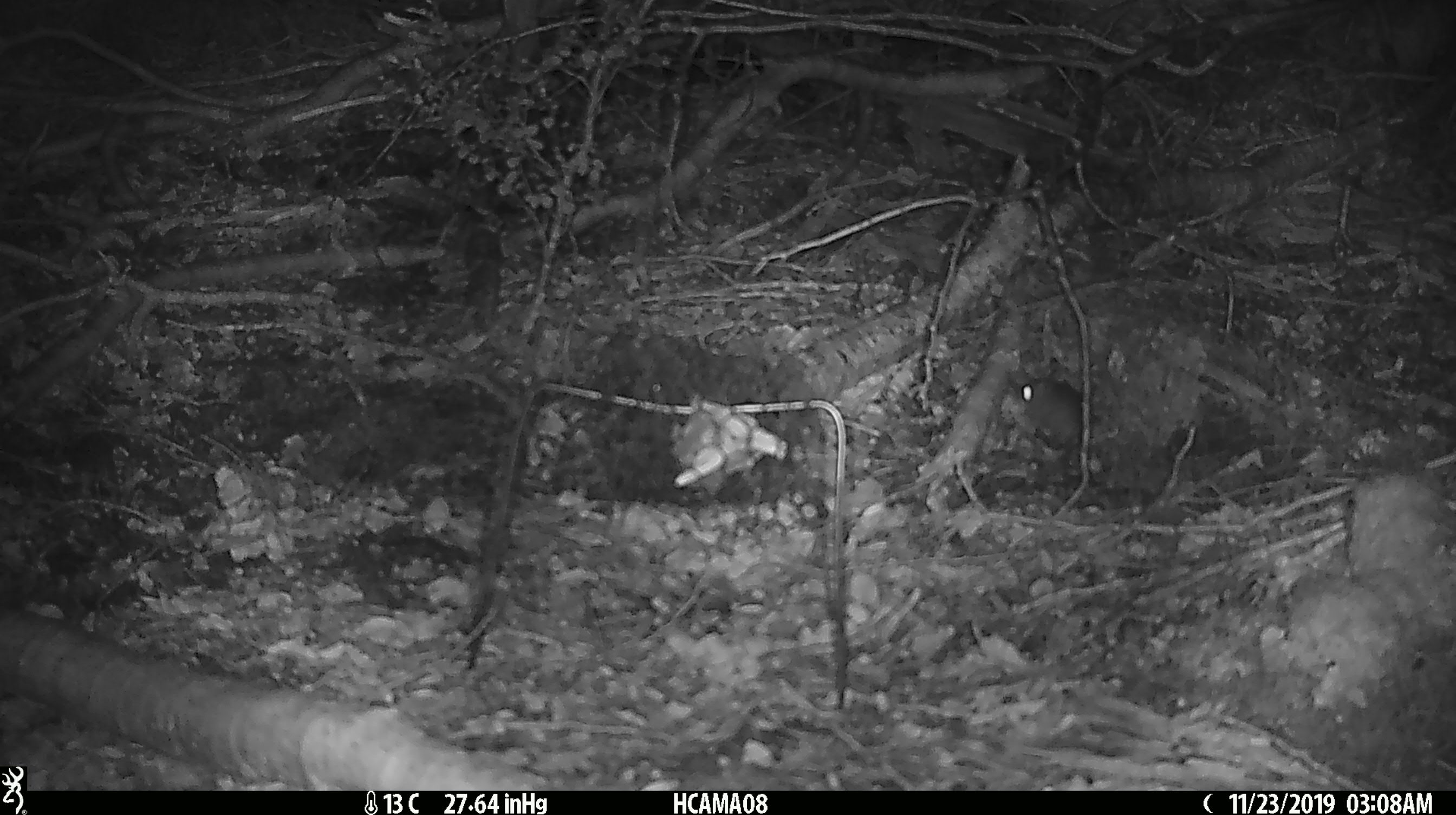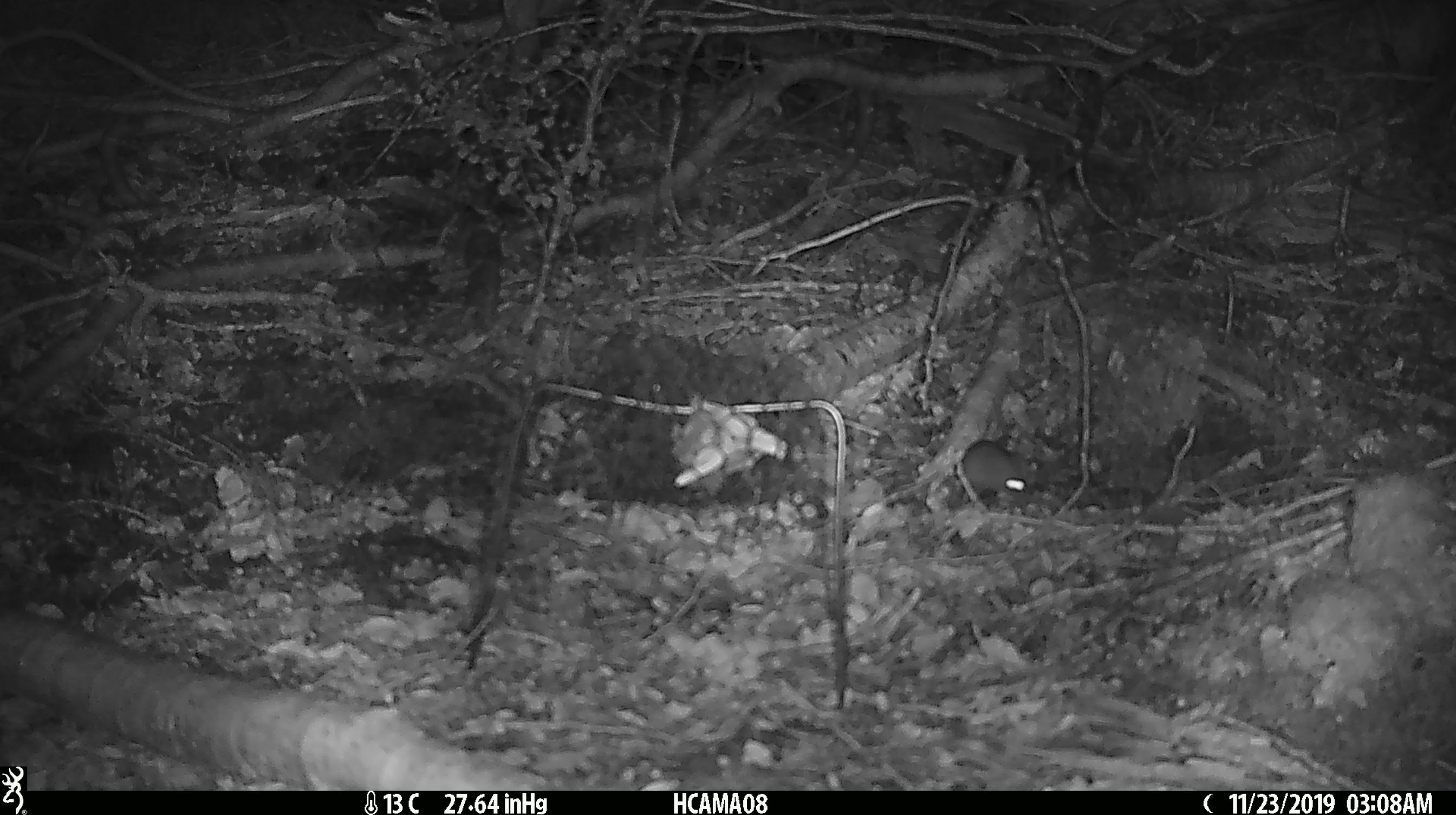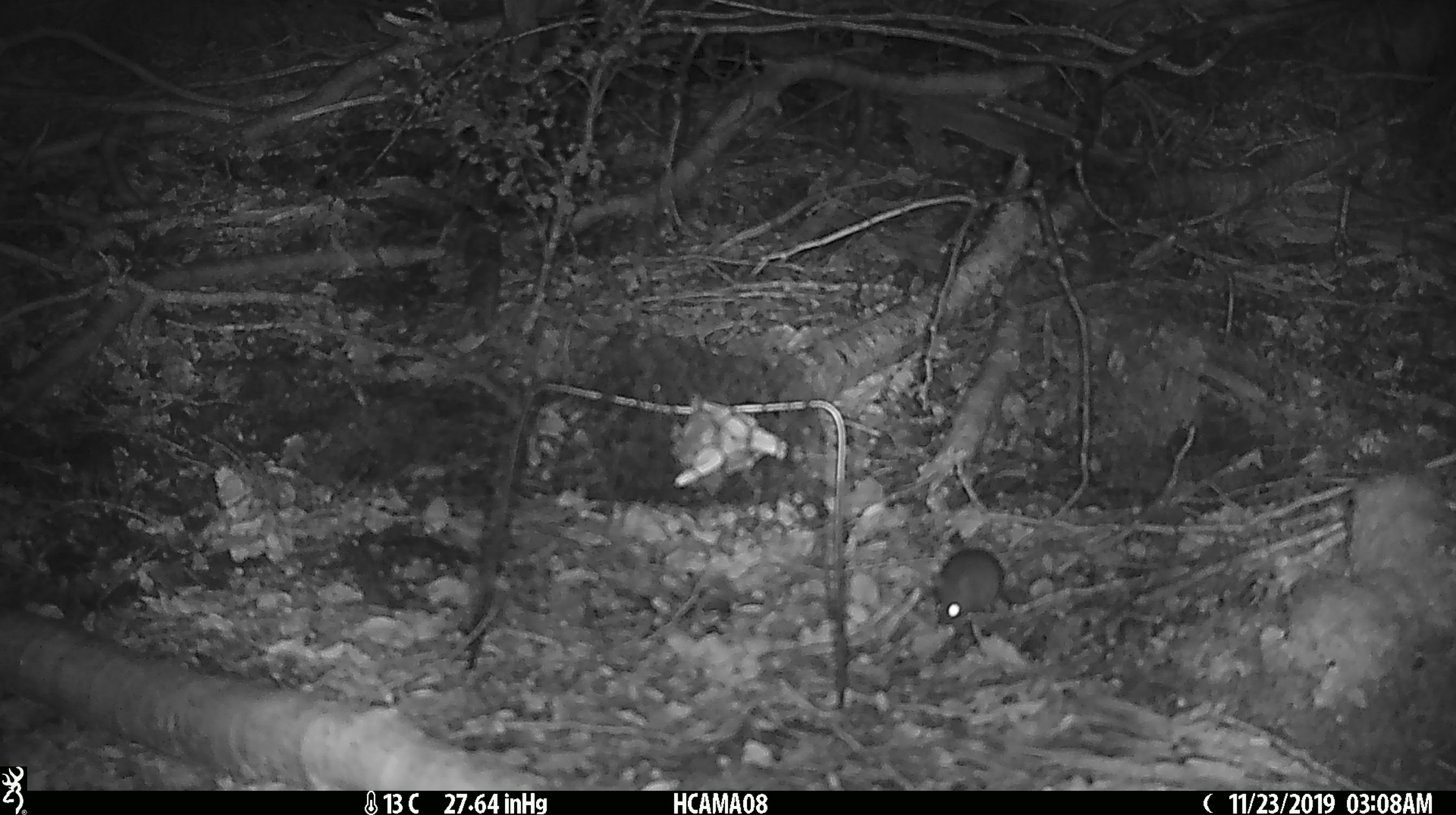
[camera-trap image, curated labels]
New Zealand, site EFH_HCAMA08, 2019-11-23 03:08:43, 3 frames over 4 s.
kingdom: Animalia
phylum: Chordata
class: Mammalia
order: Rodentia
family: Muridae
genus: Mus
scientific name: Mus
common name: mouse